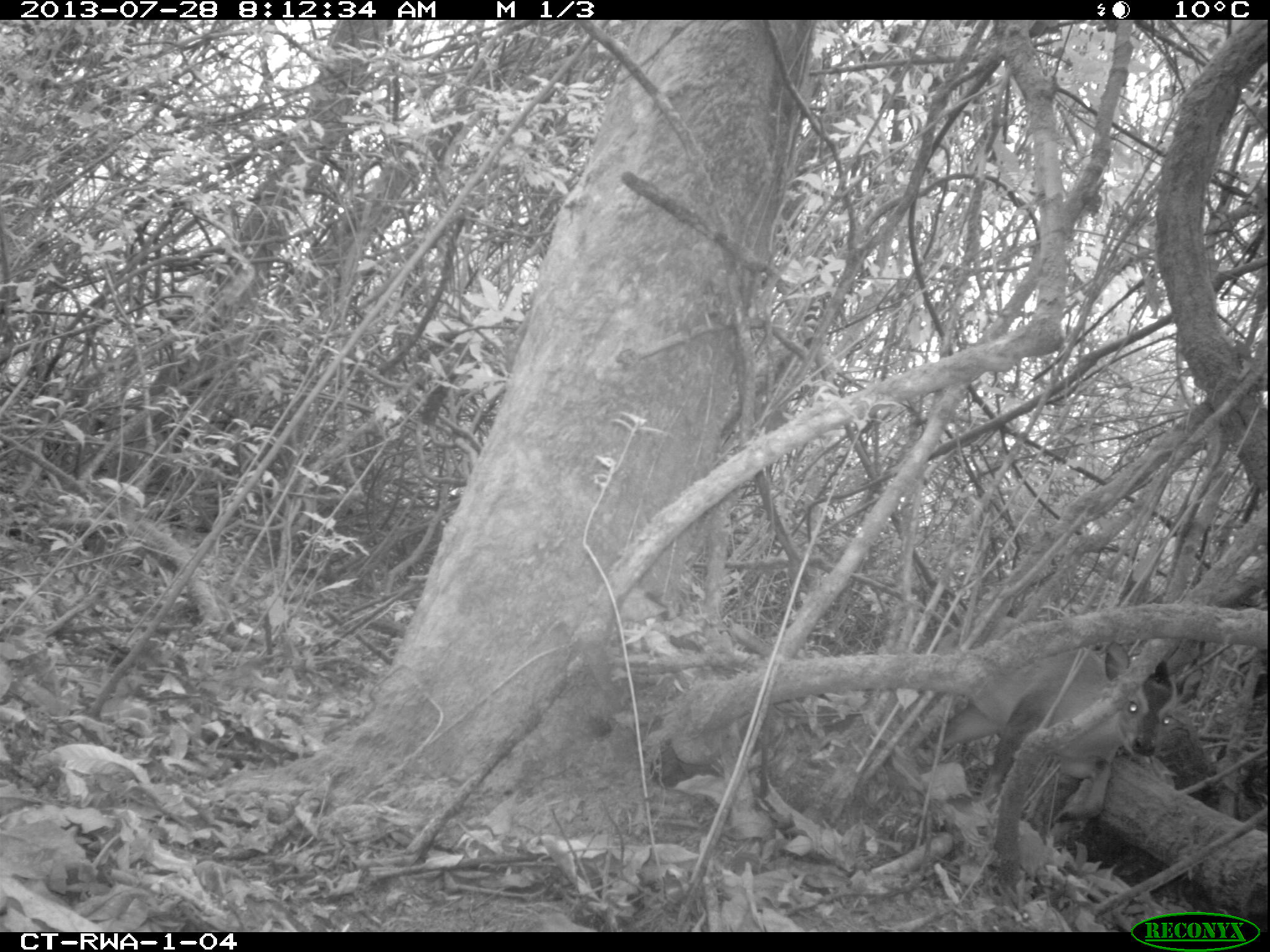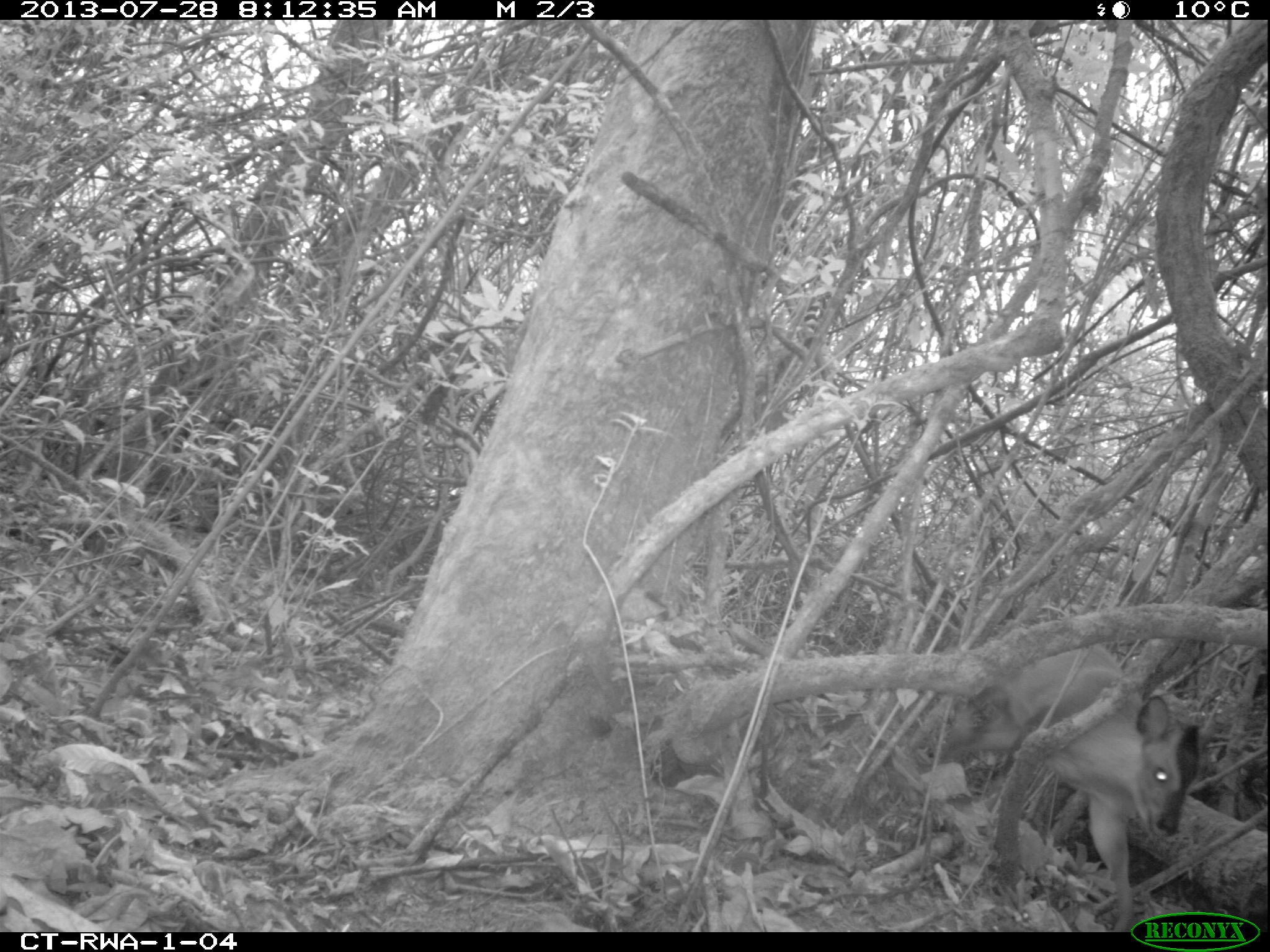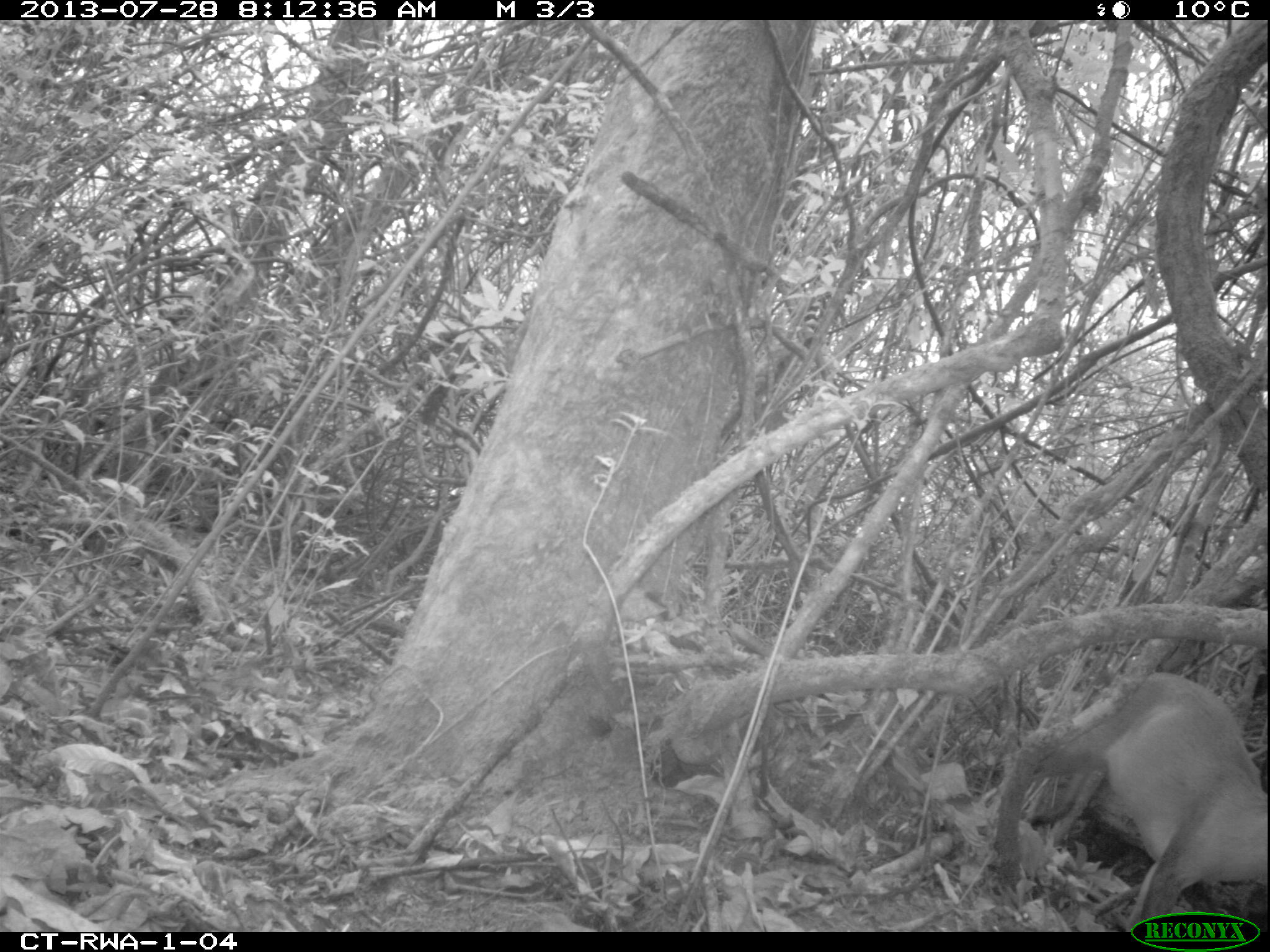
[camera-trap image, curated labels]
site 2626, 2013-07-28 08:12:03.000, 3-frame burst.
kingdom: Animalia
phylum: Chordata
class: Mammalia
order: Artiodactyla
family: Bovidae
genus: Cephalophus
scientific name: Cephalophus nigrifrons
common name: black-fronted duiker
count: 1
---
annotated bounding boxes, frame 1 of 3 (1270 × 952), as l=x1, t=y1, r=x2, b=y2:
cephalophus nigrifrons: l=937, t=603, r=1197, b=837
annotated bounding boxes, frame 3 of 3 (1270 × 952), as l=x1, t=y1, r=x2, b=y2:
cephalophus nigrifrons: l=981, t=669, r=1268, b=929